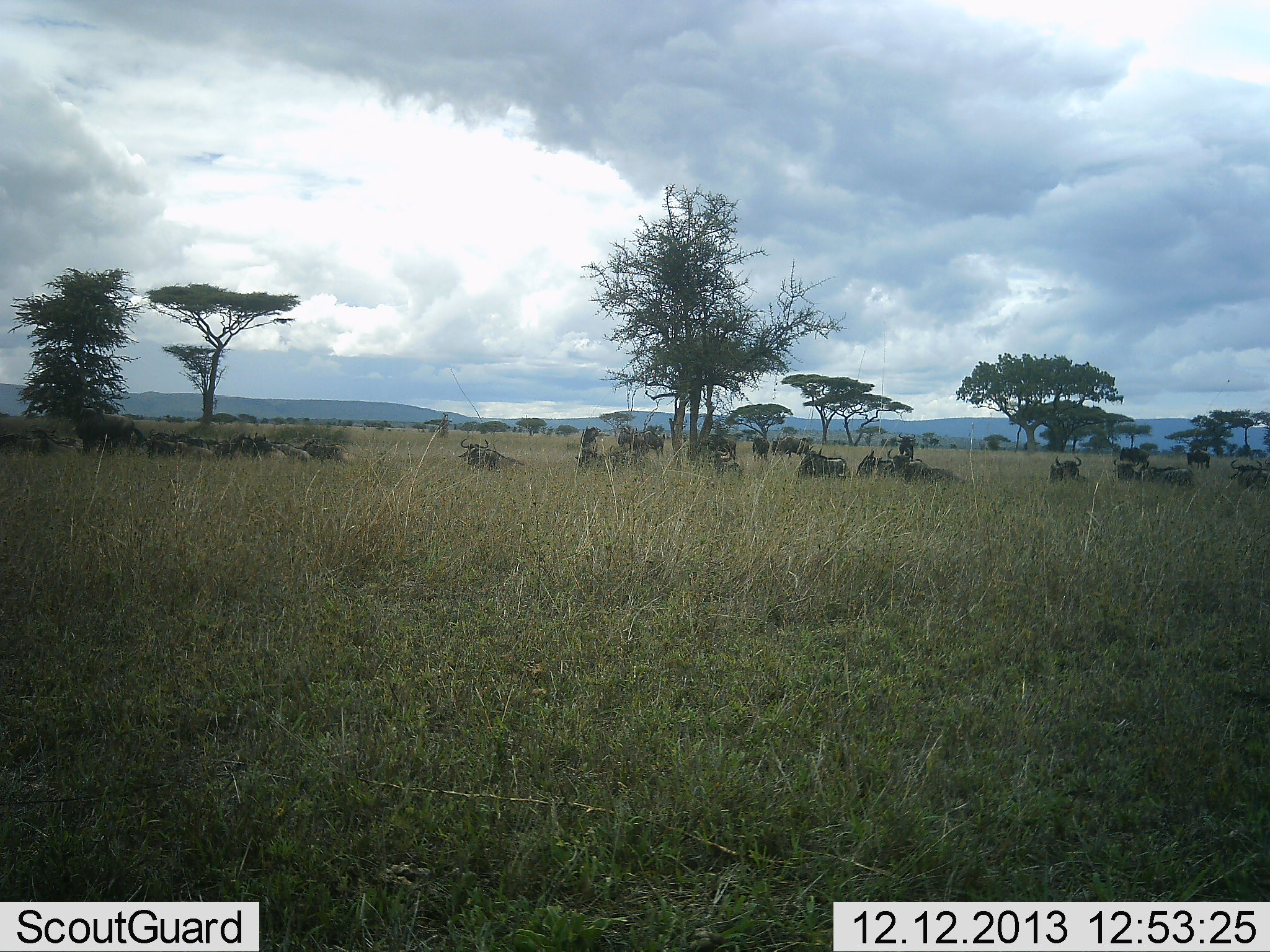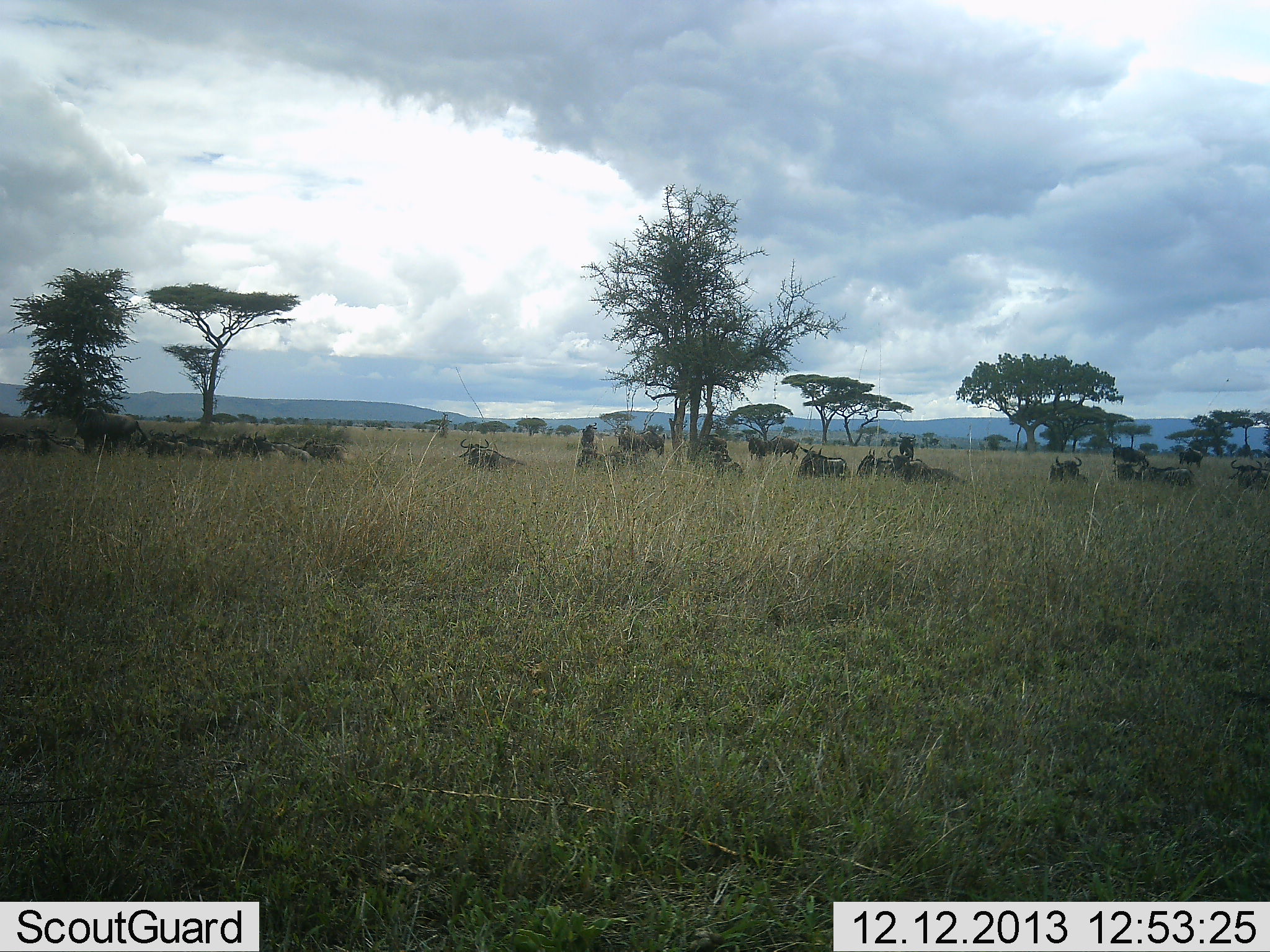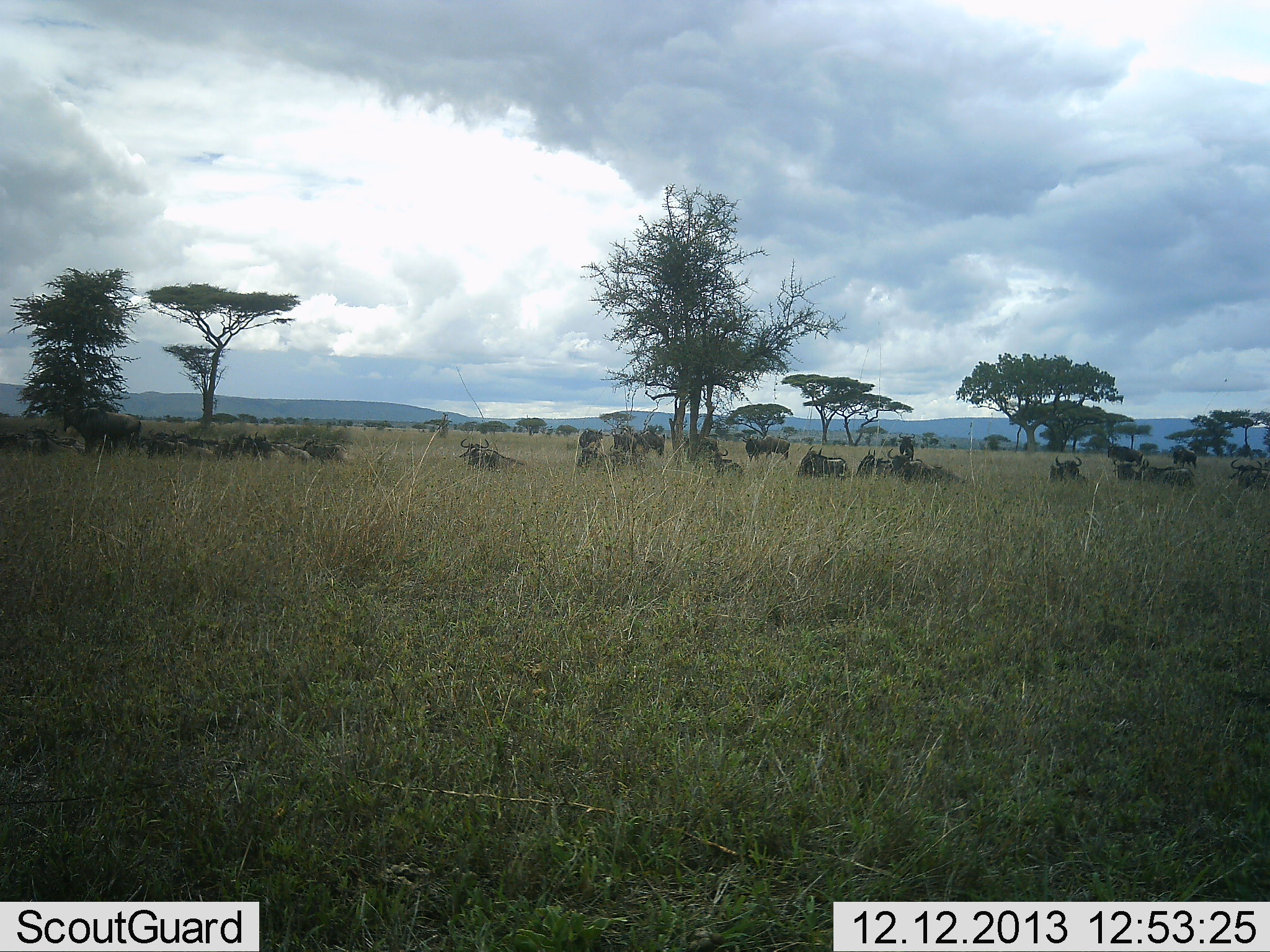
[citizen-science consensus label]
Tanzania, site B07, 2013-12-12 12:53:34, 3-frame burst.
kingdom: Animalia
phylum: Chordata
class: Mammalia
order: Artiodactyla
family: Bovidae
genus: Connochaetes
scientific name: Connochaetes taurinus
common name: blue wildebeest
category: wildebeest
Wildebeest (blue wildebeest) (Connochaetes taurinus), count 11-50. Behavior (volunteer vote fractions): standing 50%, resting 90%, moving 80%, interacting 0%. Young present (vote fraction): 0%. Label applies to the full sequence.